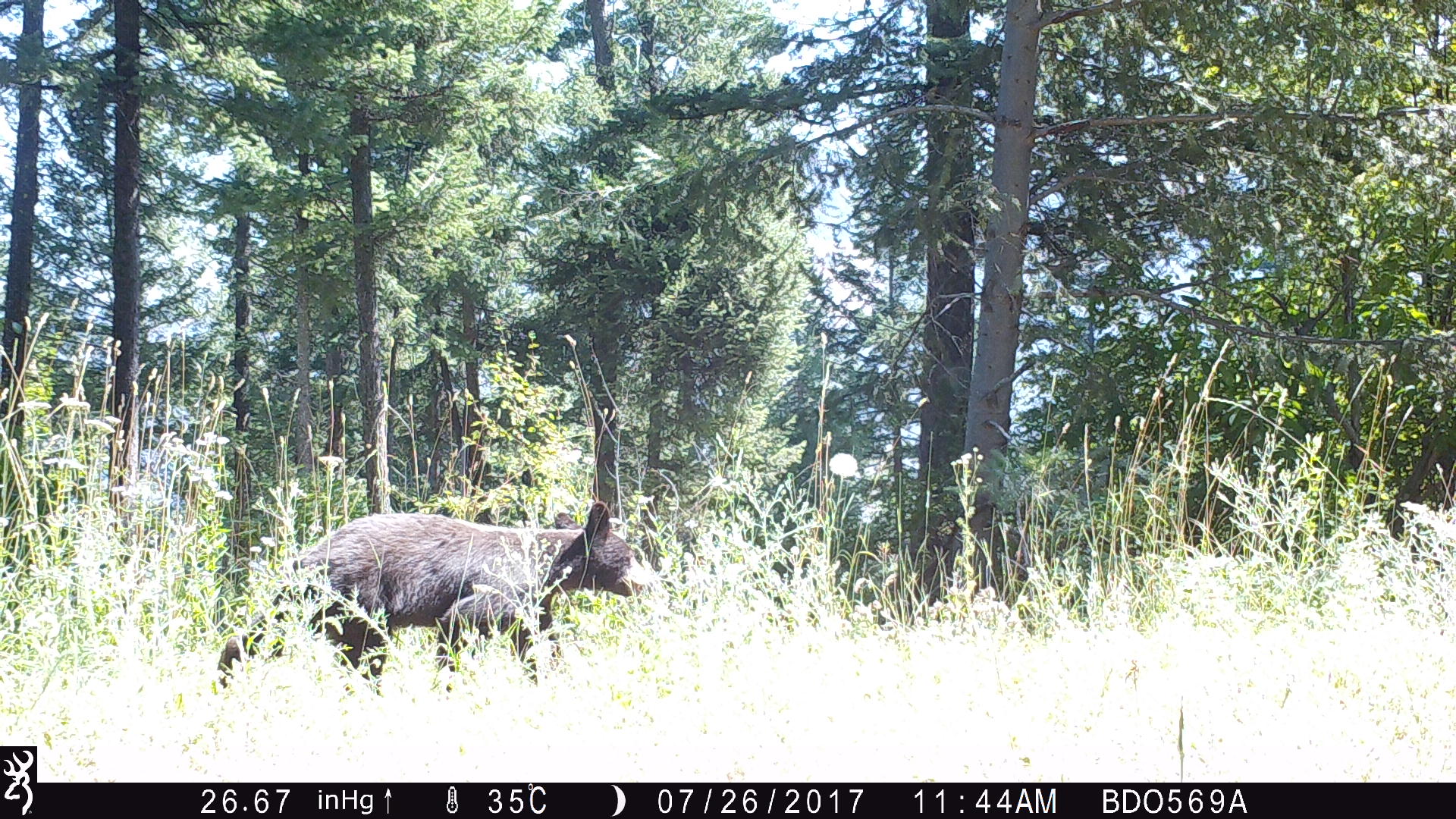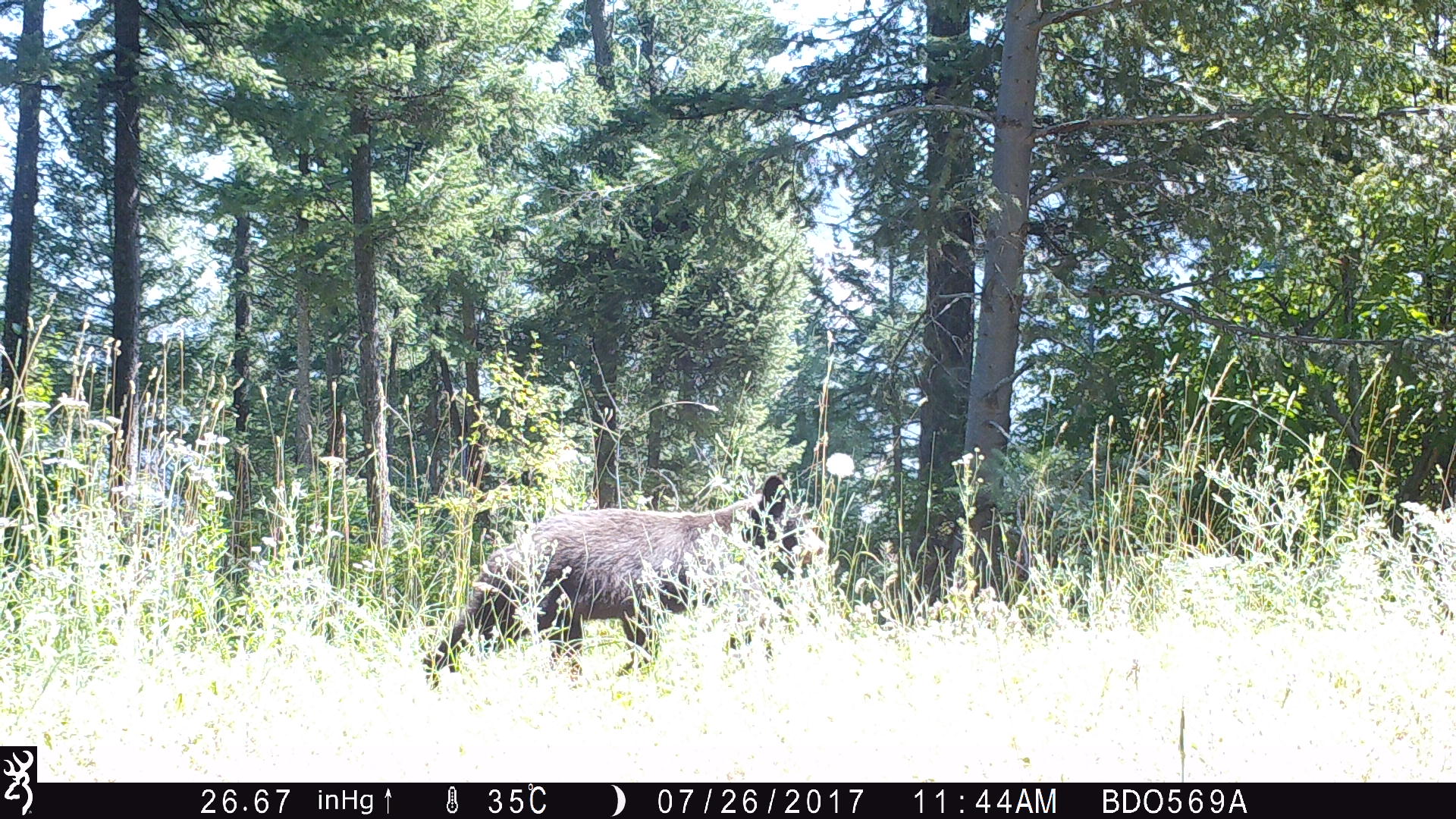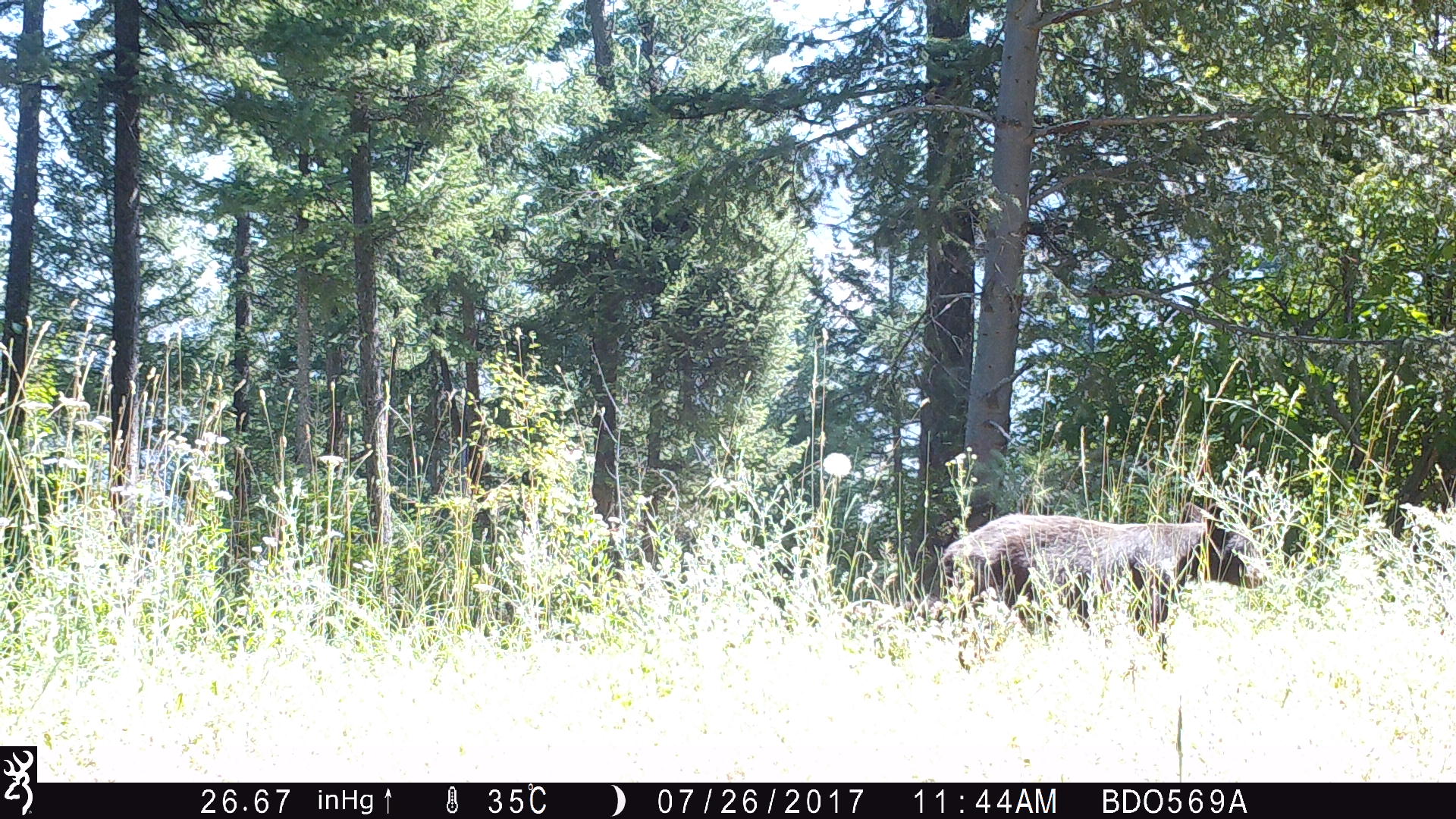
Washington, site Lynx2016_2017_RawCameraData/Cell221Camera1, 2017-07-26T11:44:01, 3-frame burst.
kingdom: Animalia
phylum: Chordata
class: Mammalia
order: Carnivora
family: Ursidae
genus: Ursus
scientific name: Ursus americanus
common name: american black bear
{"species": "Ursus americanus (american black bear)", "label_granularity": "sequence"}